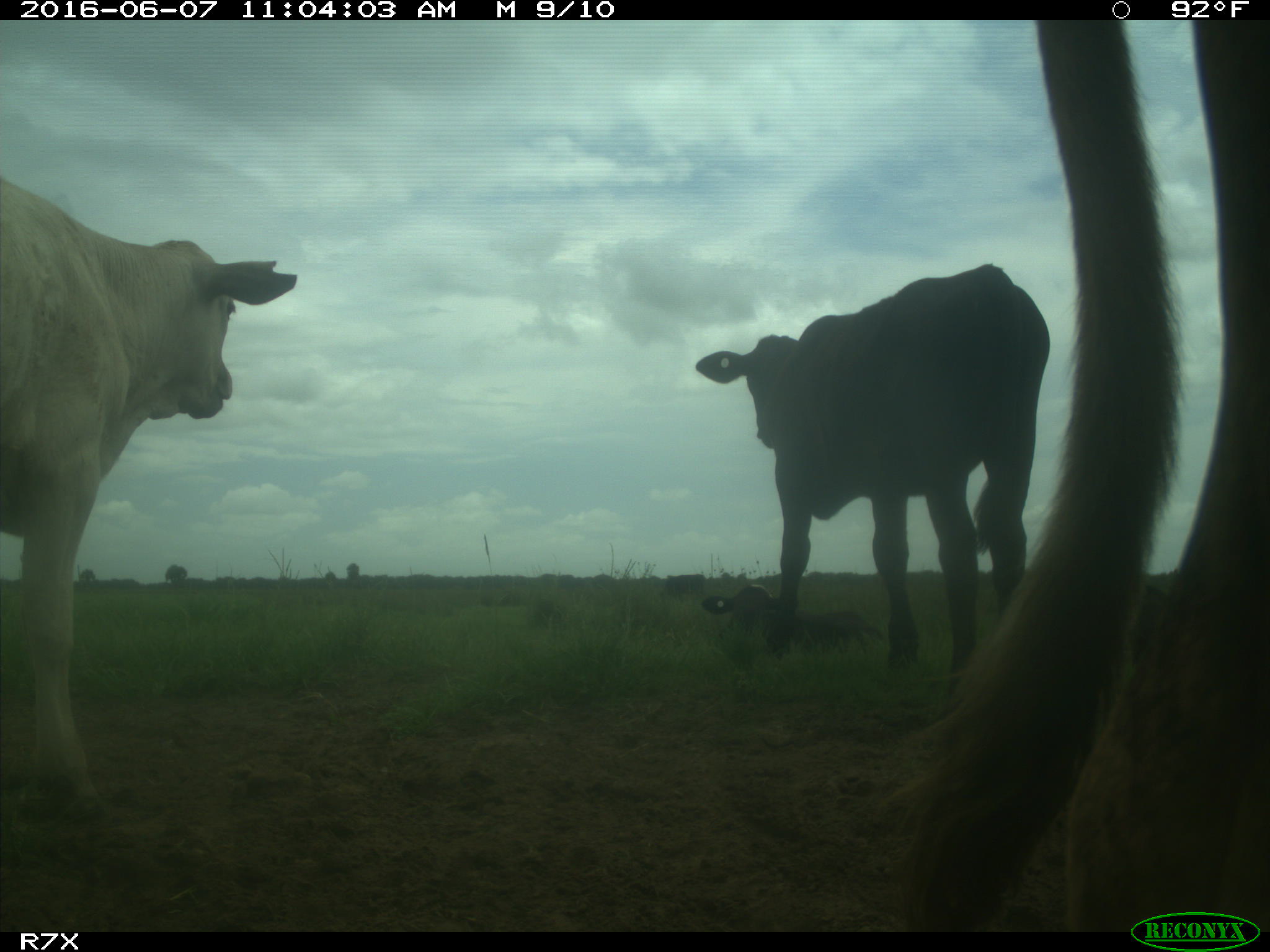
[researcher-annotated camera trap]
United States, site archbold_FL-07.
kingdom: Animalia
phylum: Chordata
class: Mammalia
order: Artiodactyla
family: Bovidae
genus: Bos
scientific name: Bos taurus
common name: domestic cow